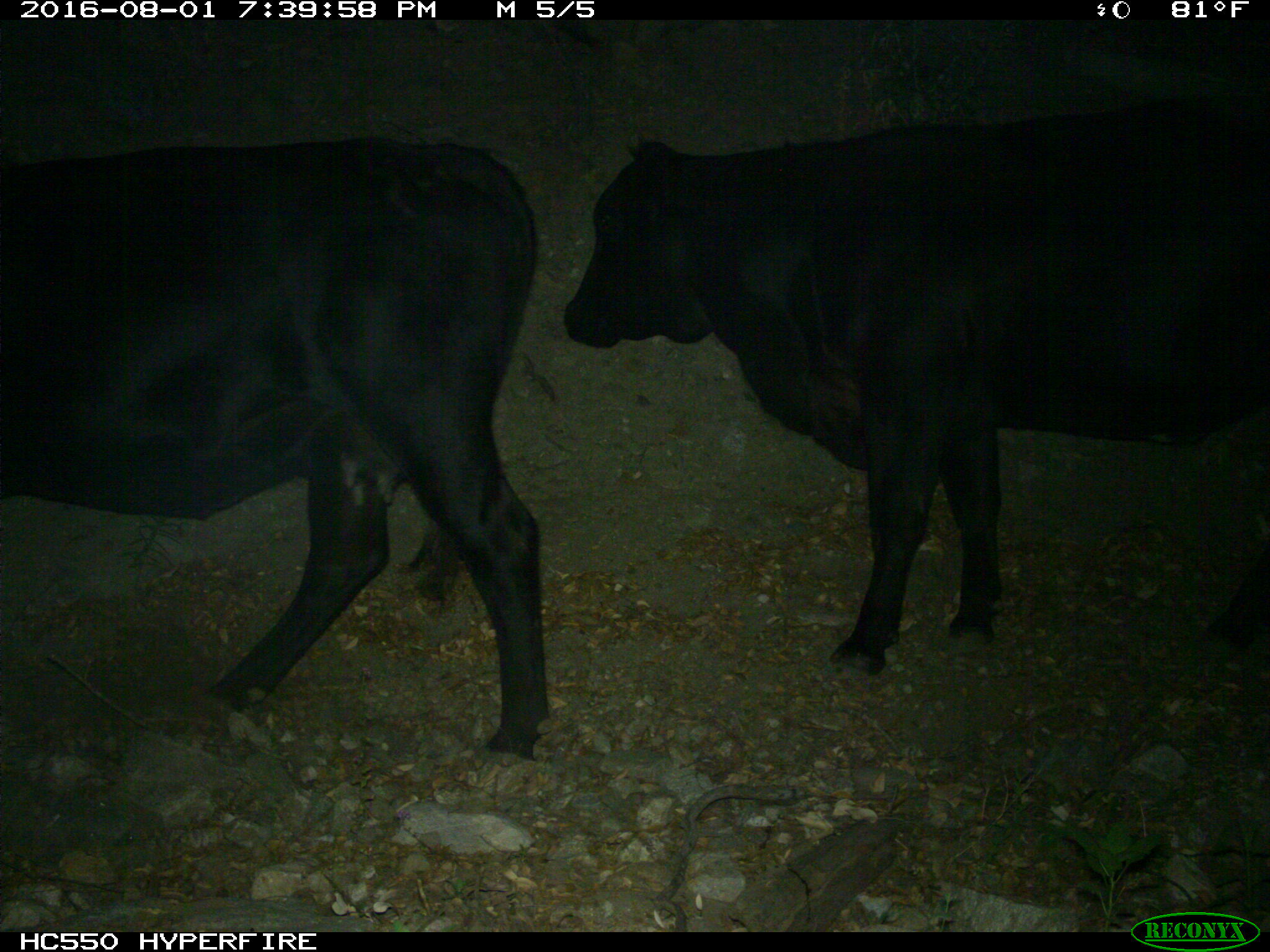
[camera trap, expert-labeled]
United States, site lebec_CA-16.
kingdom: Animalia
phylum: Chordata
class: Mammalia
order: Artiodactyla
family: Bovidae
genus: Bos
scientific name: Bos taurus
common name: domestic cow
Bos taurus (domestic cow).